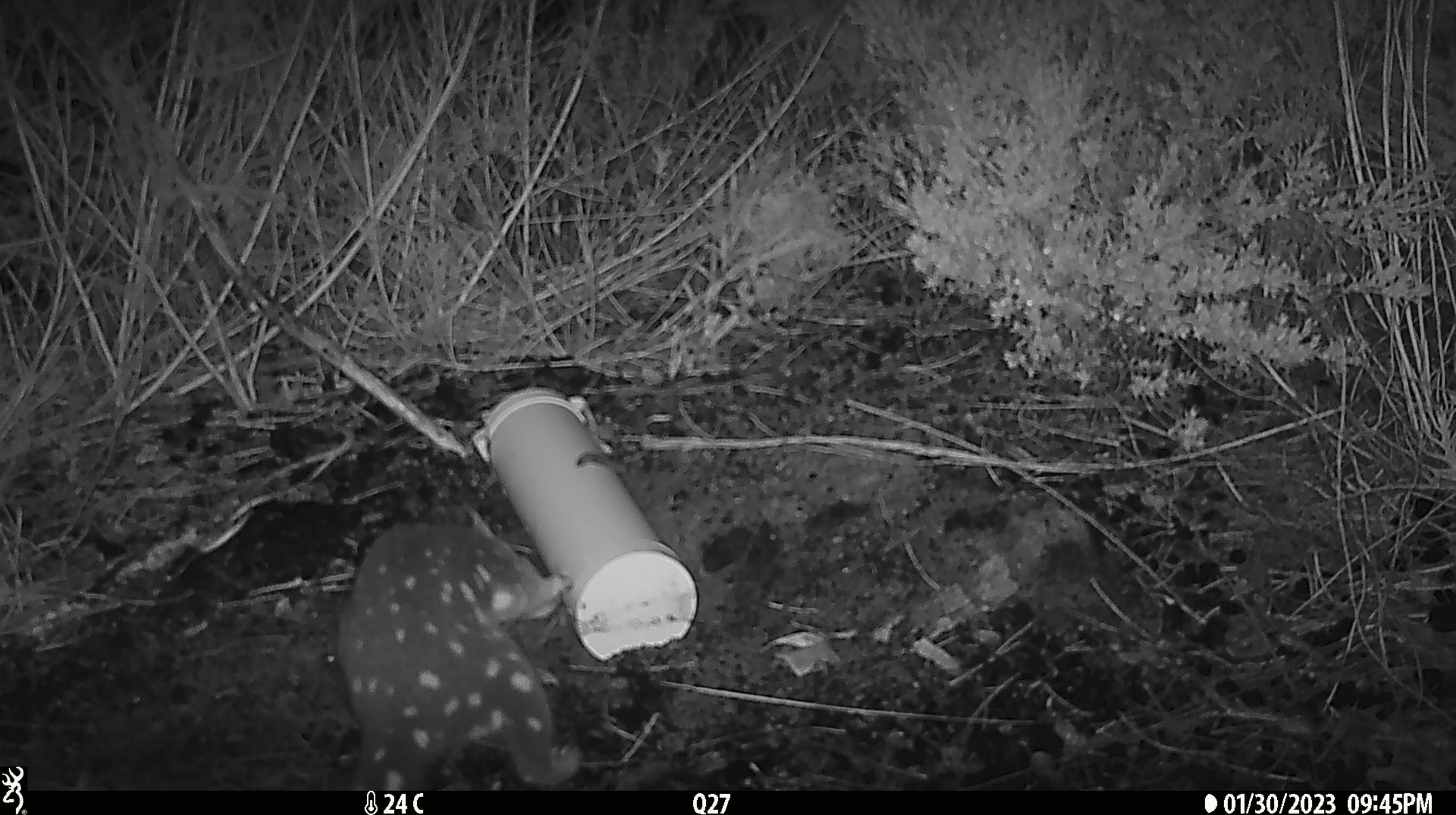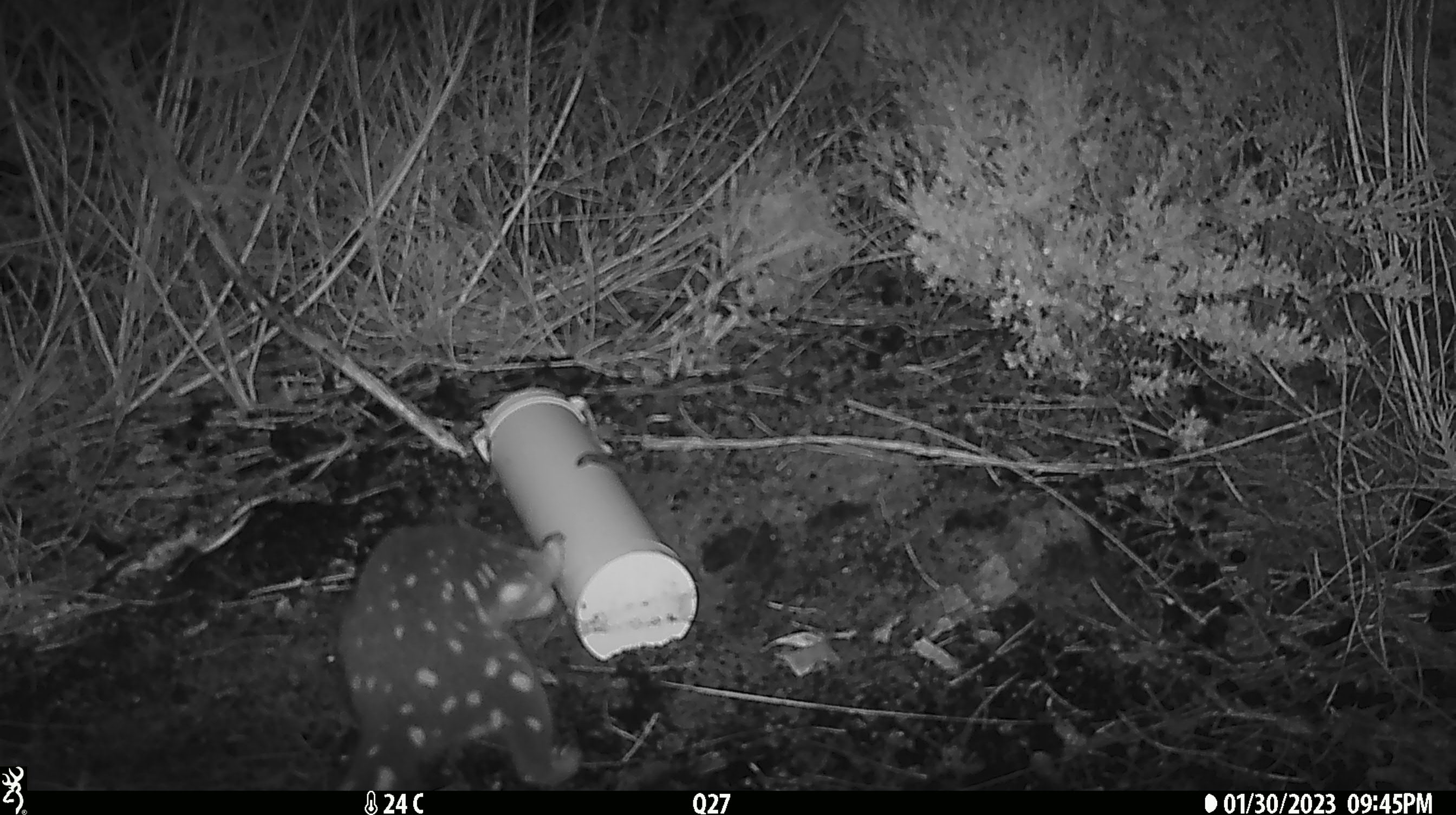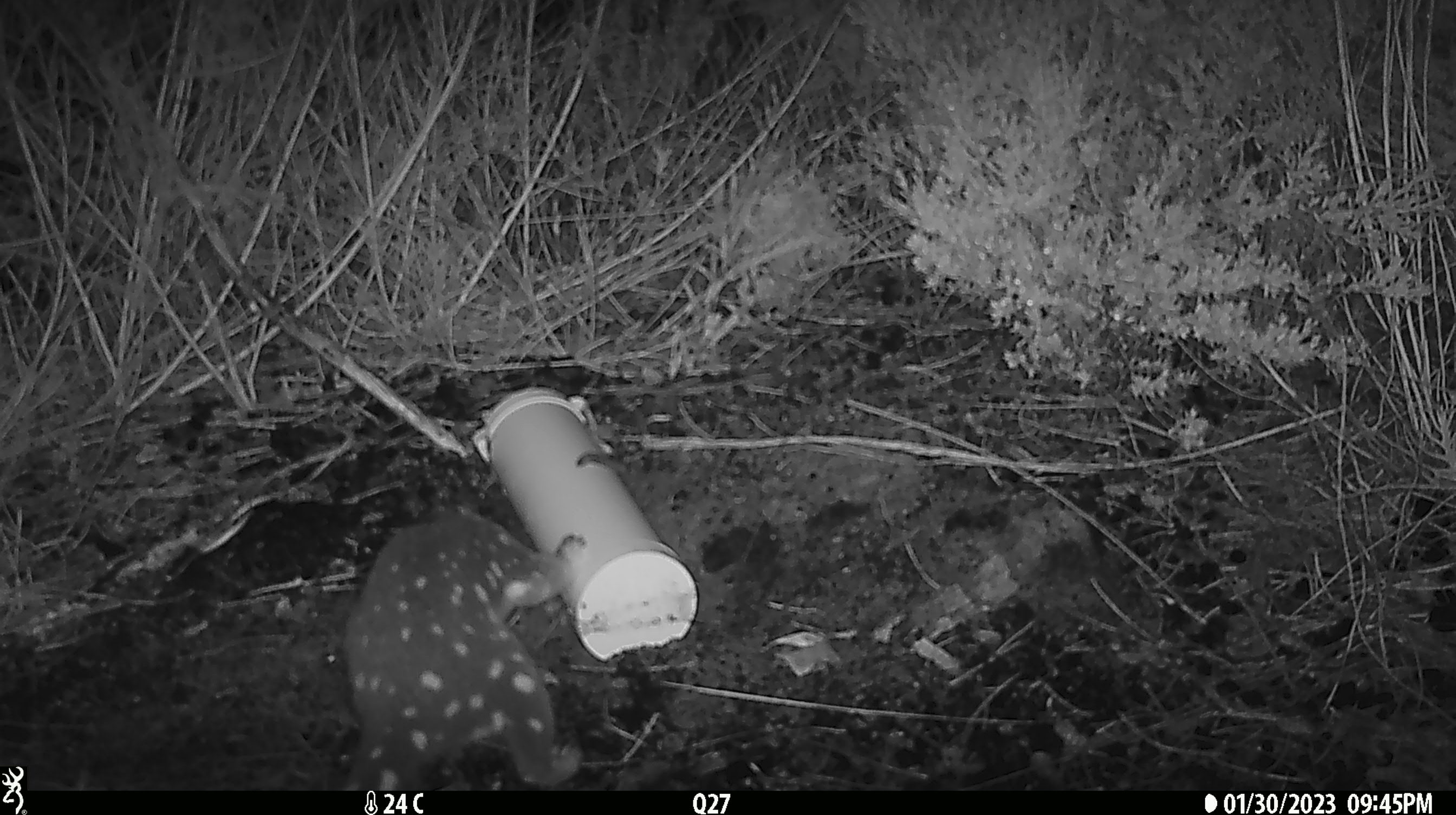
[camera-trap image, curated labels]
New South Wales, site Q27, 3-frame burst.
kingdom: Animalia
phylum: Chordata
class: Mammalia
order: Dasyuromorphia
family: Dasyuridae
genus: Dasyurus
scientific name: Dasyurus maculatus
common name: spotted-tailed quoll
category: quoll